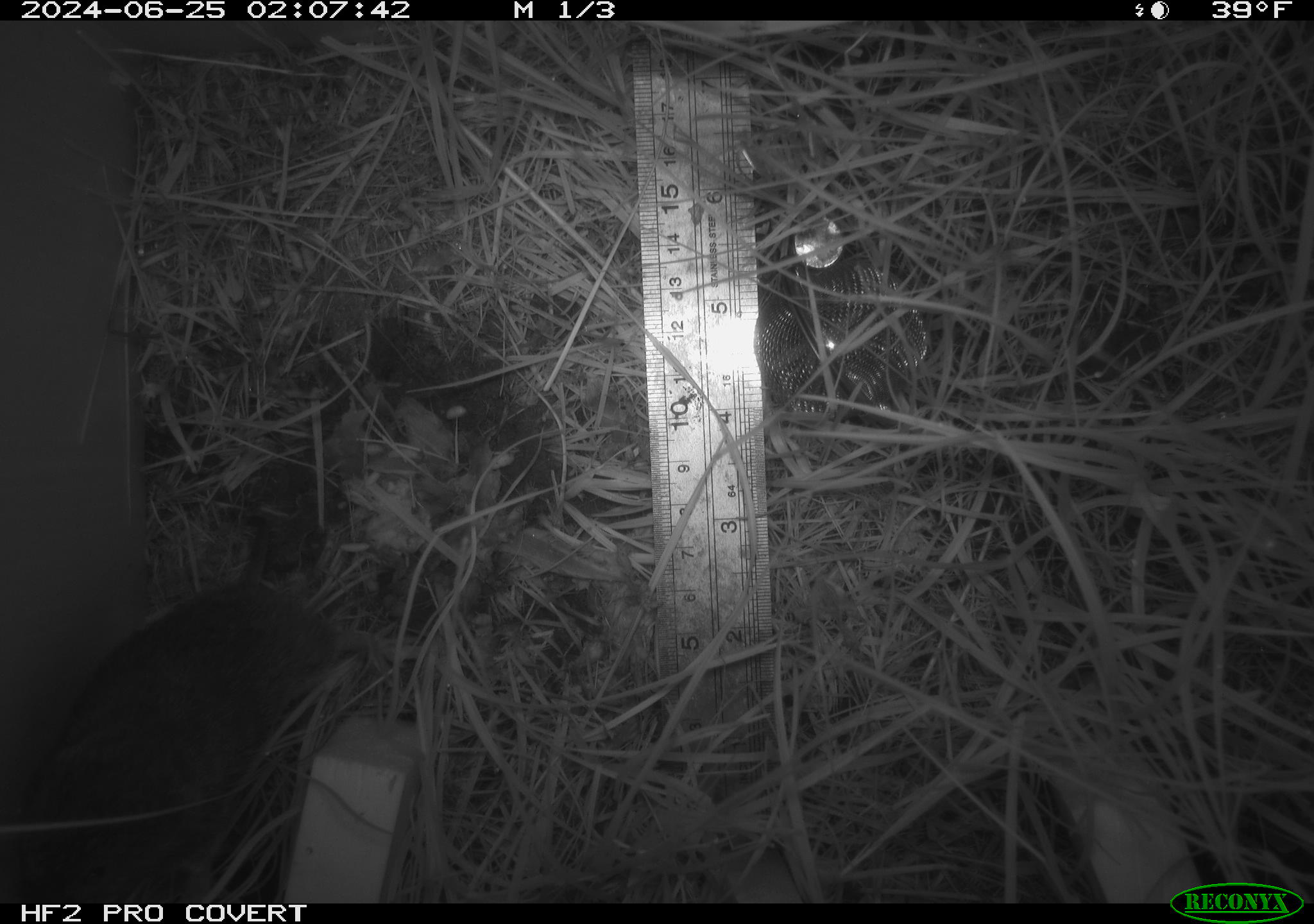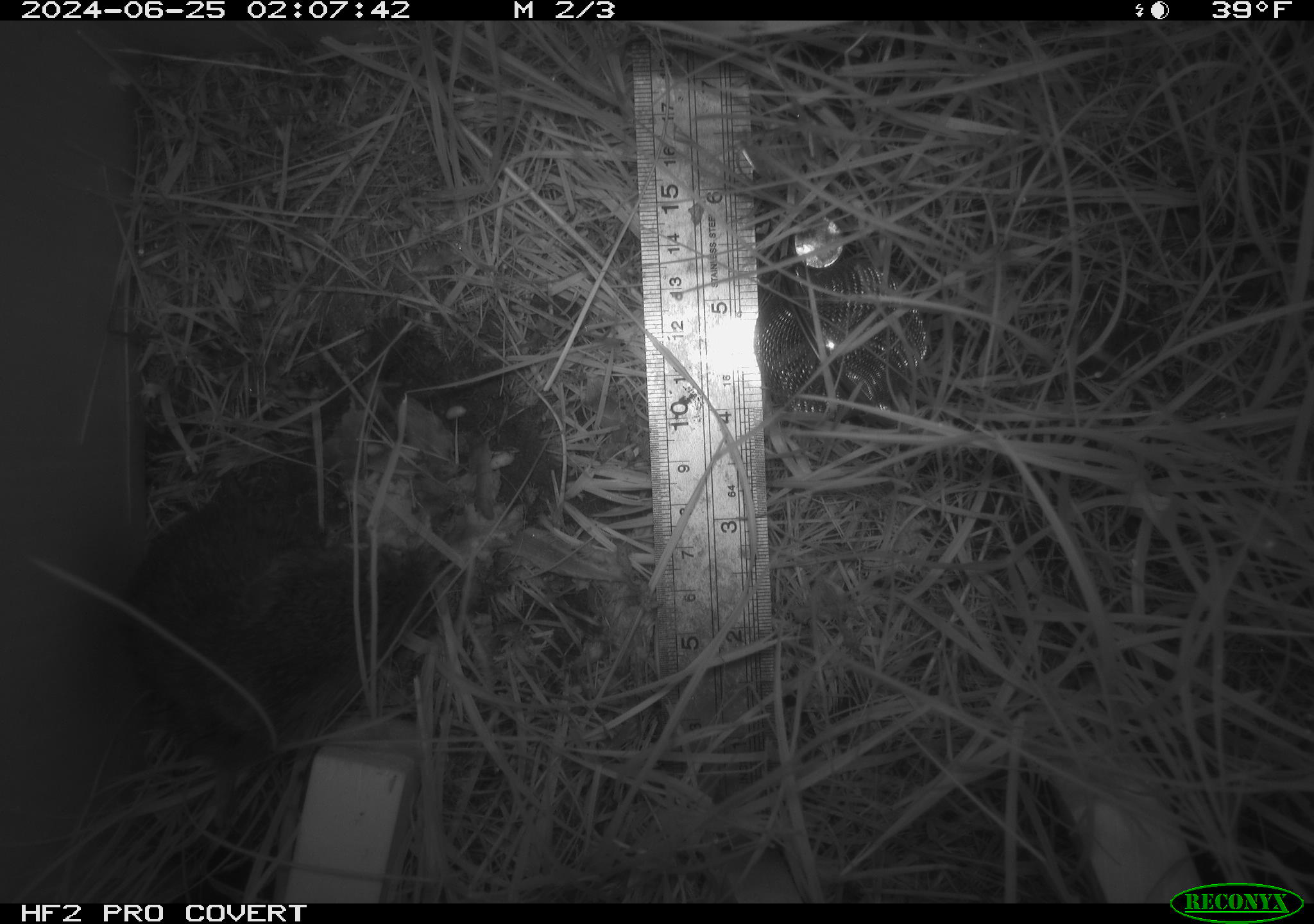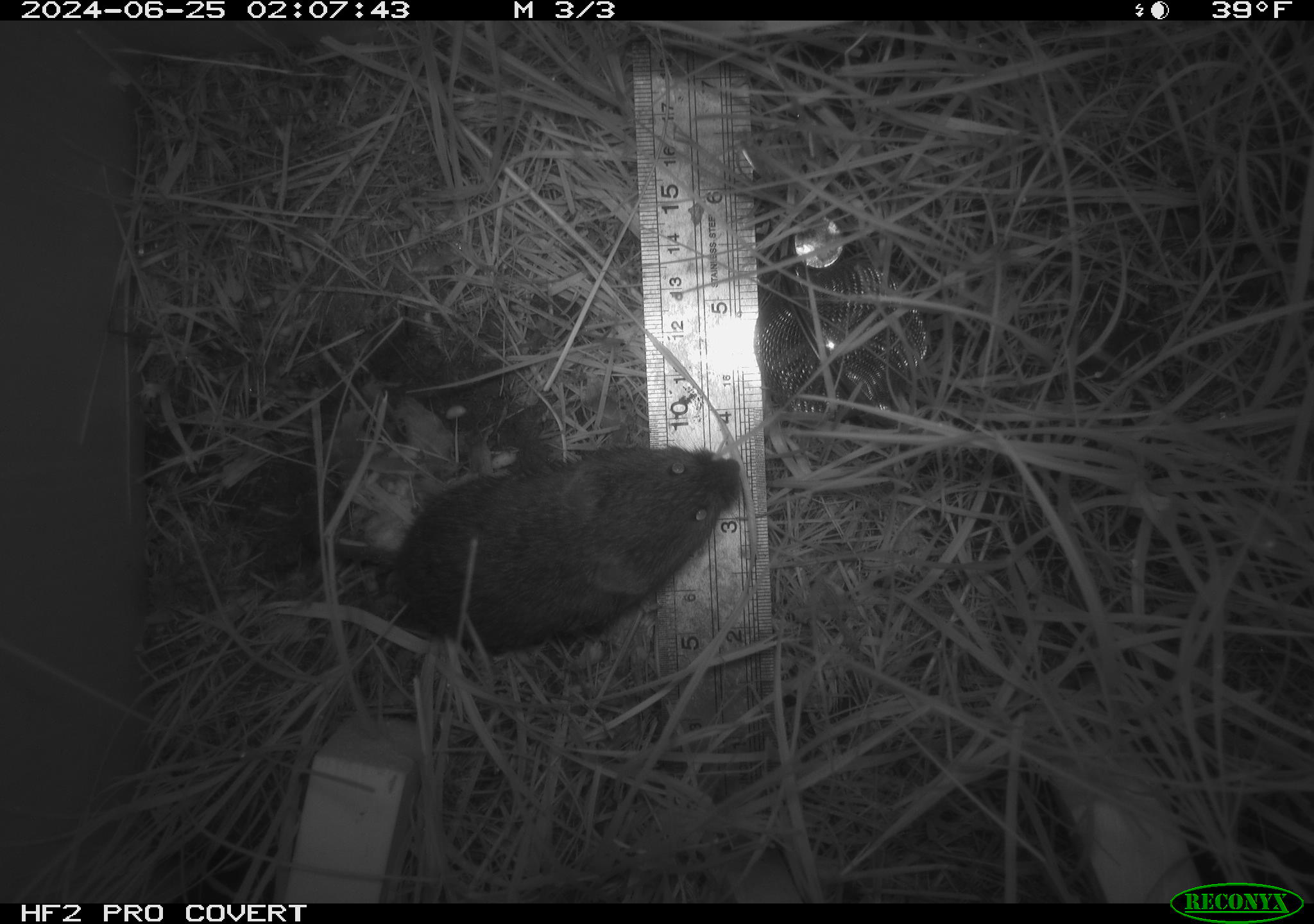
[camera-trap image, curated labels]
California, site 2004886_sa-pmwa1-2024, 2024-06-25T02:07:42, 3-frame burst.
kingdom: Animalia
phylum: Chordata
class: Mammalia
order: Rodentia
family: Cricetidae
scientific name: Arvicolinae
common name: voles, lemmings, and muskrats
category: arvicolinae subfamily